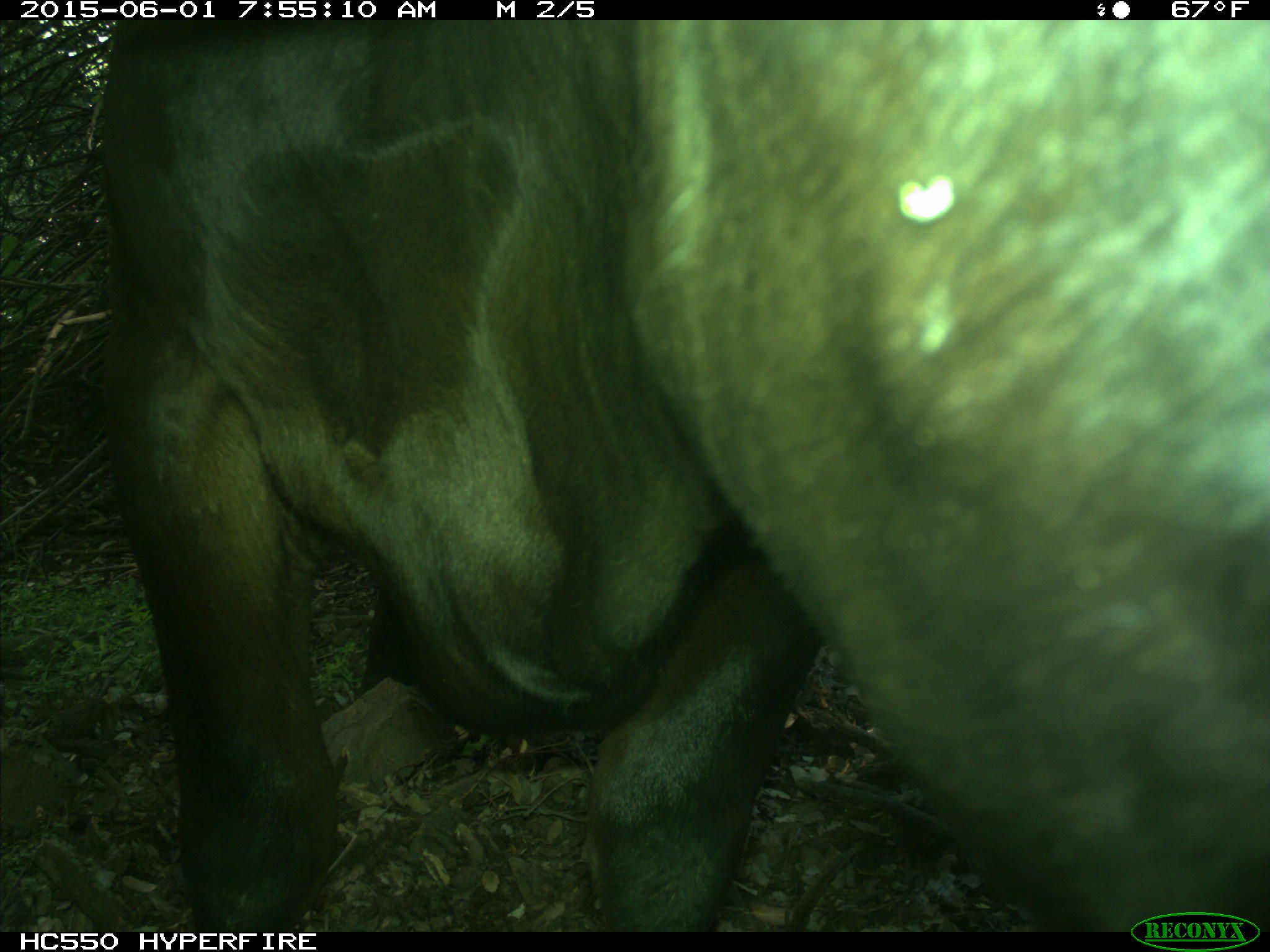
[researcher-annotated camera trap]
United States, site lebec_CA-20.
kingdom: Animalia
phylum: Chordata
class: Mammalia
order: Artiodactyla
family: Bovidae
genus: Bos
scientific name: Bos taurus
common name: domestic cow